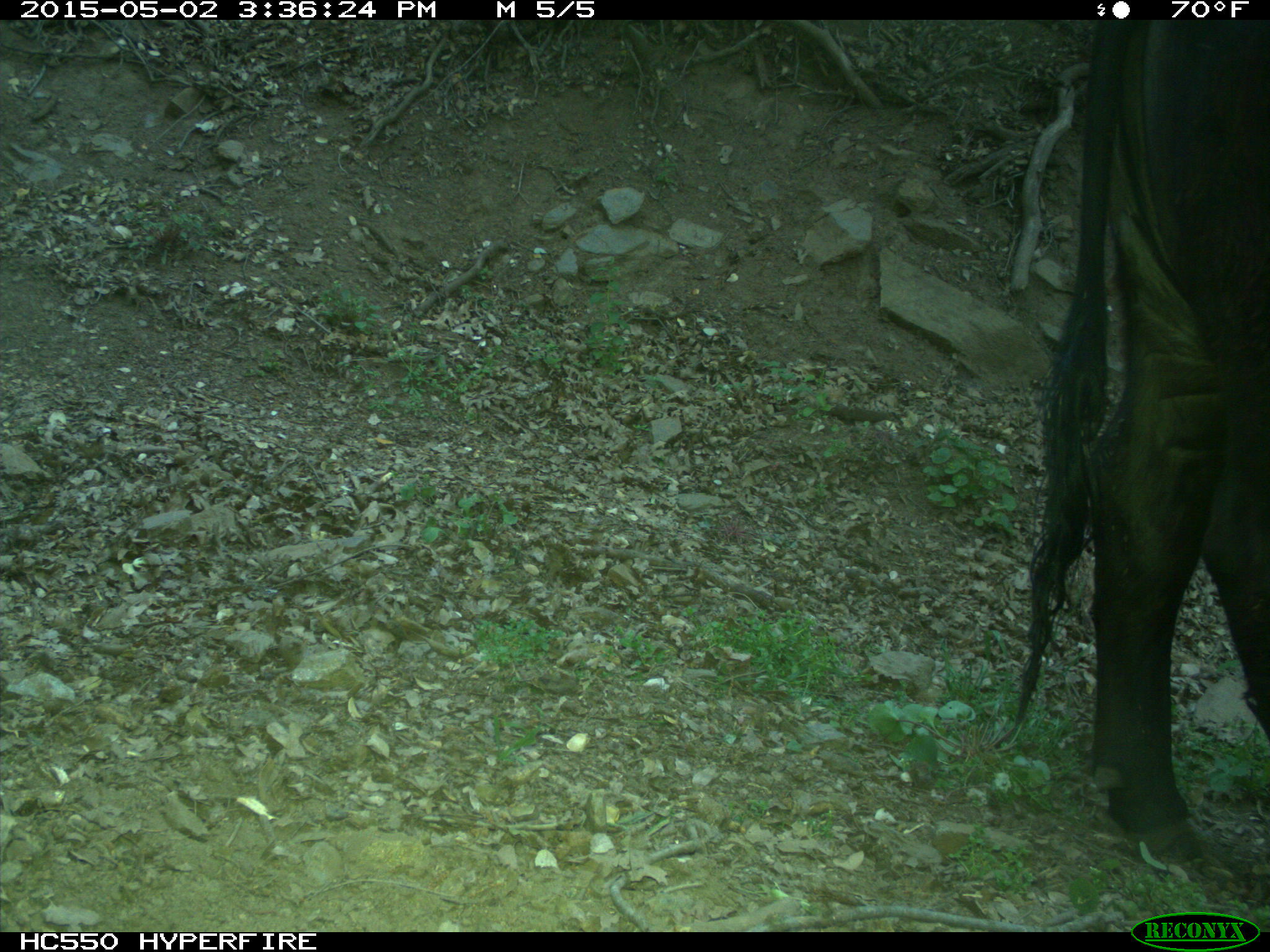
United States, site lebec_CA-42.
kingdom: Animalia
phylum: Chordata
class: Mammalia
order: Artiodactyla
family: Bovidae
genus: Bos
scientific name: Bos taurus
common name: domestic cow